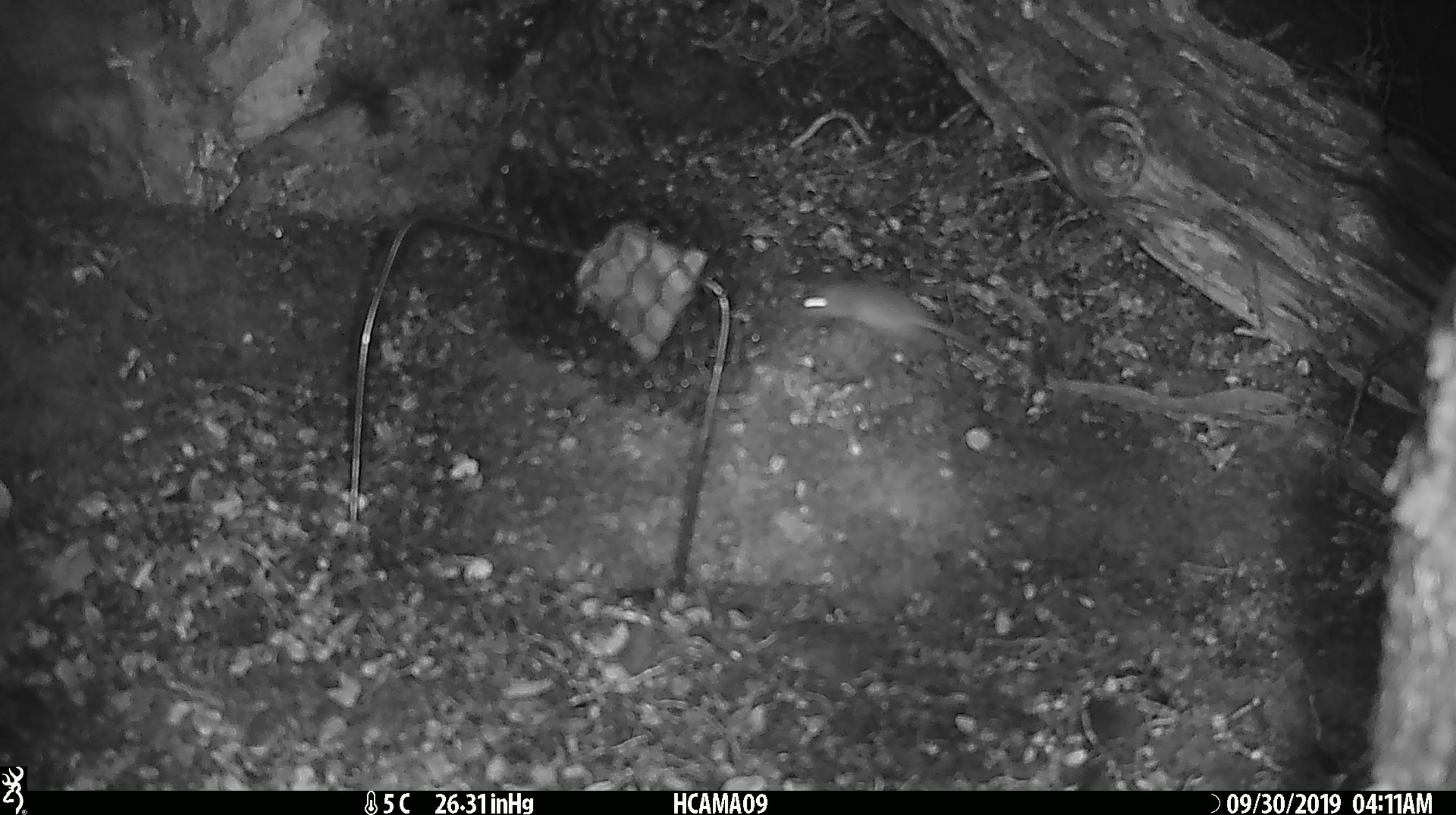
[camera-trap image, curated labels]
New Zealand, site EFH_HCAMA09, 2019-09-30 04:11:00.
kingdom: Animalia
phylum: Chordata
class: Mammalia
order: Rodentia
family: Muridae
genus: Mus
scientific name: Mus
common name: mouse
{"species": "mouse (Mus)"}